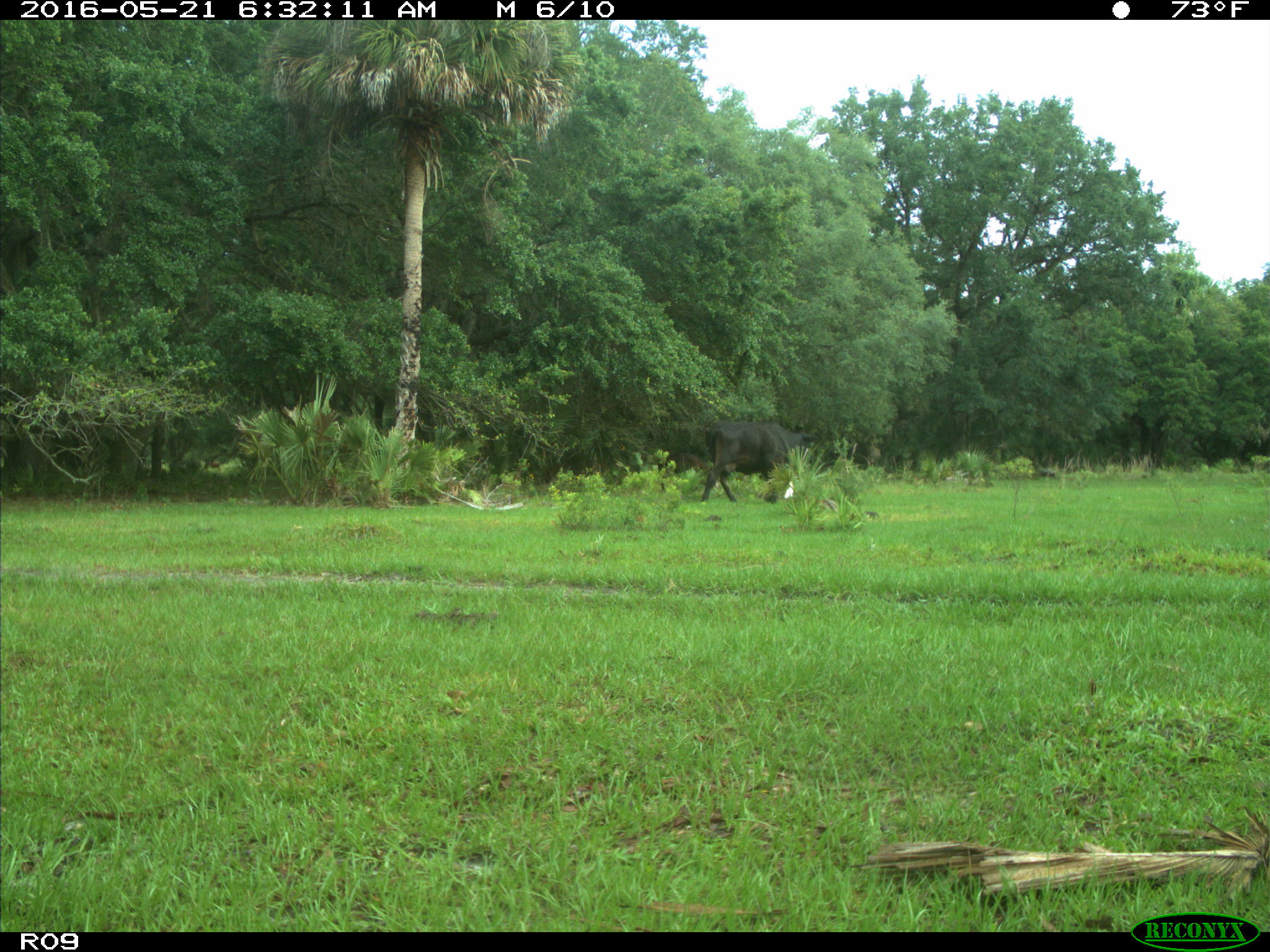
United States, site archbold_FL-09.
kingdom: Animalia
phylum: Chordata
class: Mammalia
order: Artiodactyla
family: Bovidae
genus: Bos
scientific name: Bos taurus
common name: domestic cow